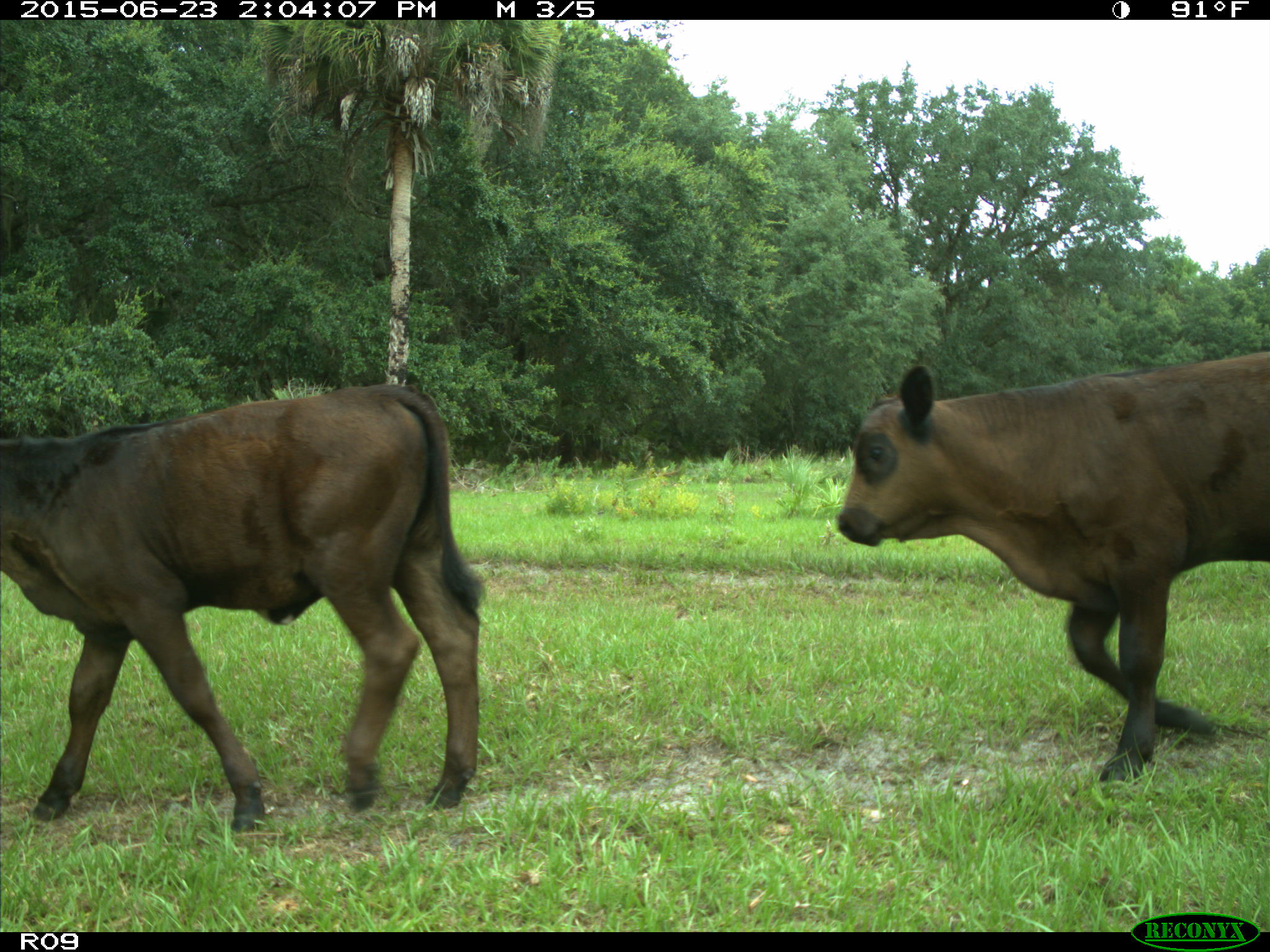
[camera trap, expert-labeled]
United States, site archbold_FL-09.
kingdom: Animalia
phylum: Chordata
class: Mammalia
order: Artiodactyla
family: Bovidae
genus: Bos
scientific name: Bos taurus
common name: domestic cow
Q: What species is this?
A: Bos taurus (domestic cow).